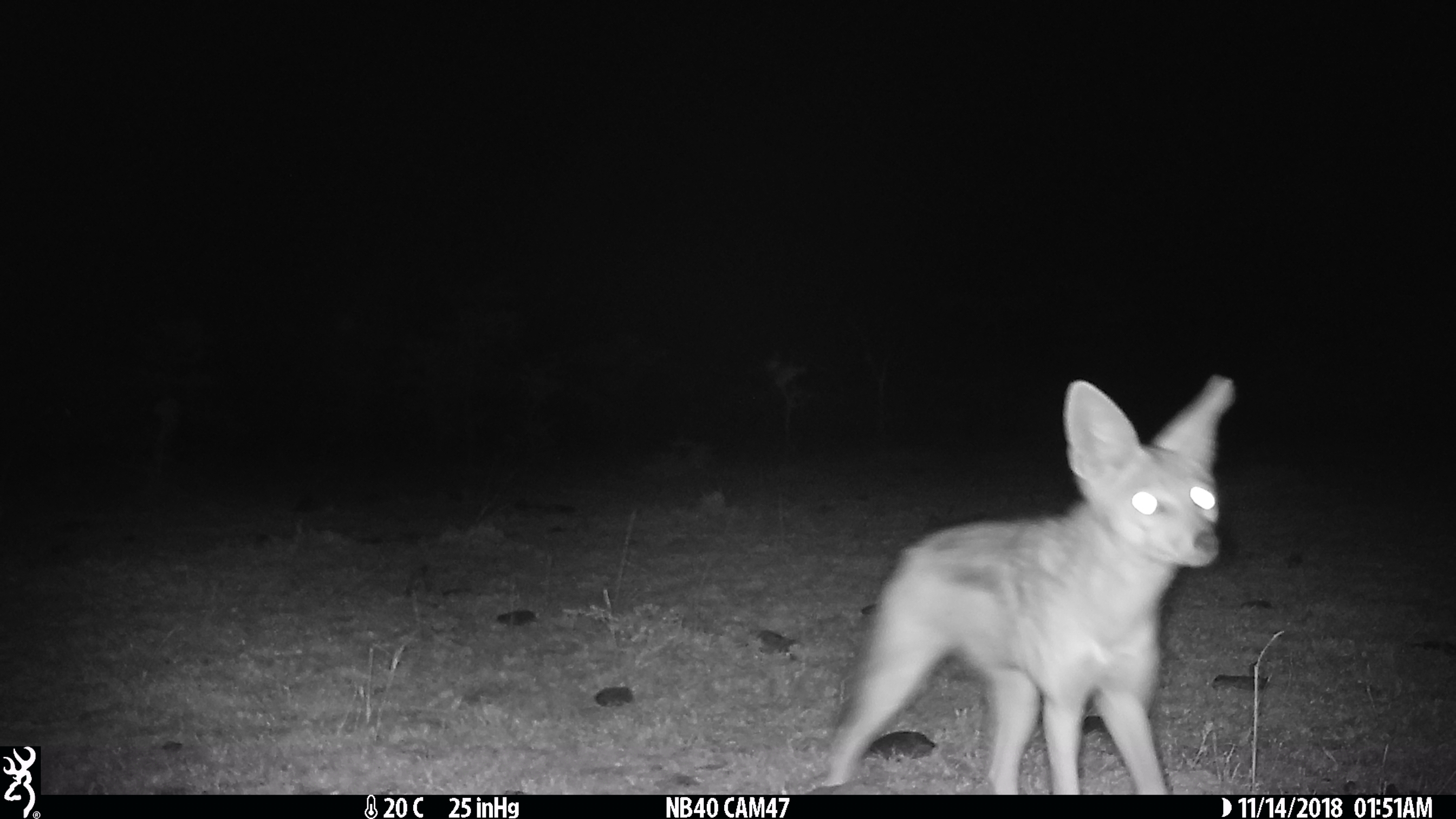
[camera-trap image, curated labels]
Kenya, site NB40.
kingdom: Animalia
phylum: Chordata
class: Mammalia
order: Carnivora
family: Canidae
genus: Lupulella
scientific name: Lupulella mesomelas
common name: black-backed jackal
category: jackal